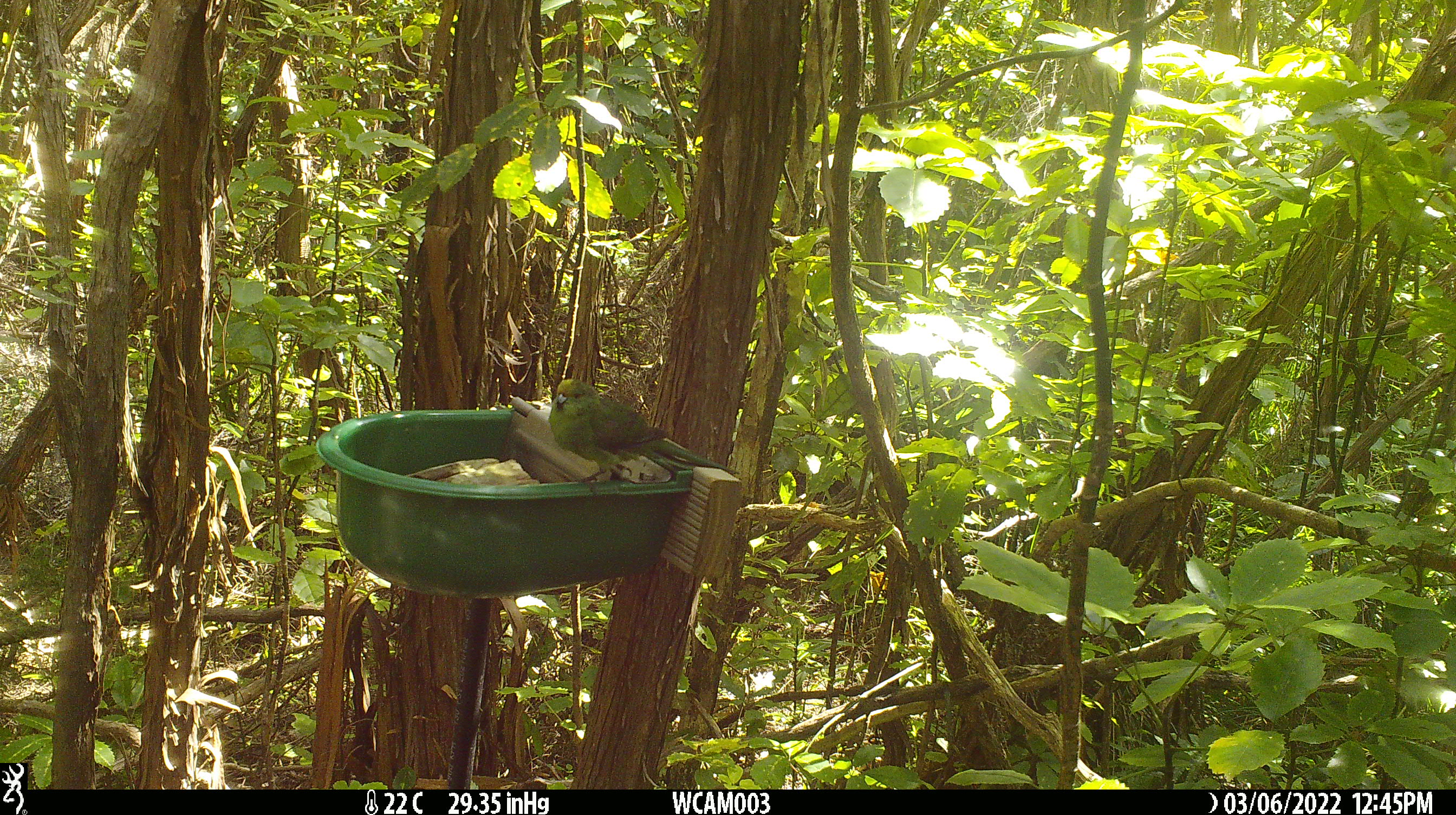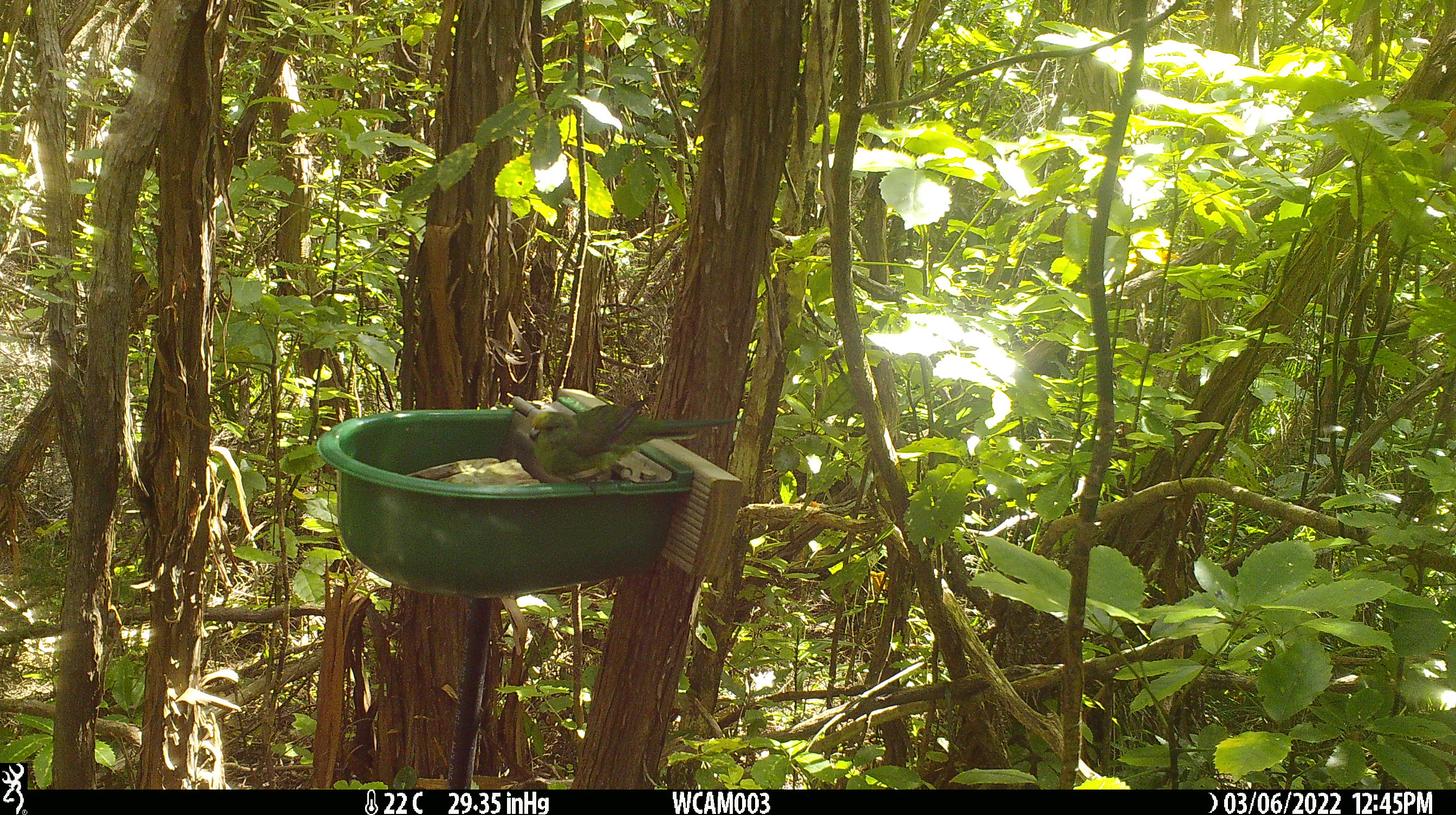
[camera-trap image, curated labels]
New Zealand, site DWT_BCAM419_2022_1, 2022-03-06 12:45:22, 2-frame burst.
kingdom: Animalia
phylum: Chordata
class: Aves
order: Psittaciformes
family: Psittaculidae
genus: Cyanoramphus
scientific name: Cyanoramphus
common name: parakeet